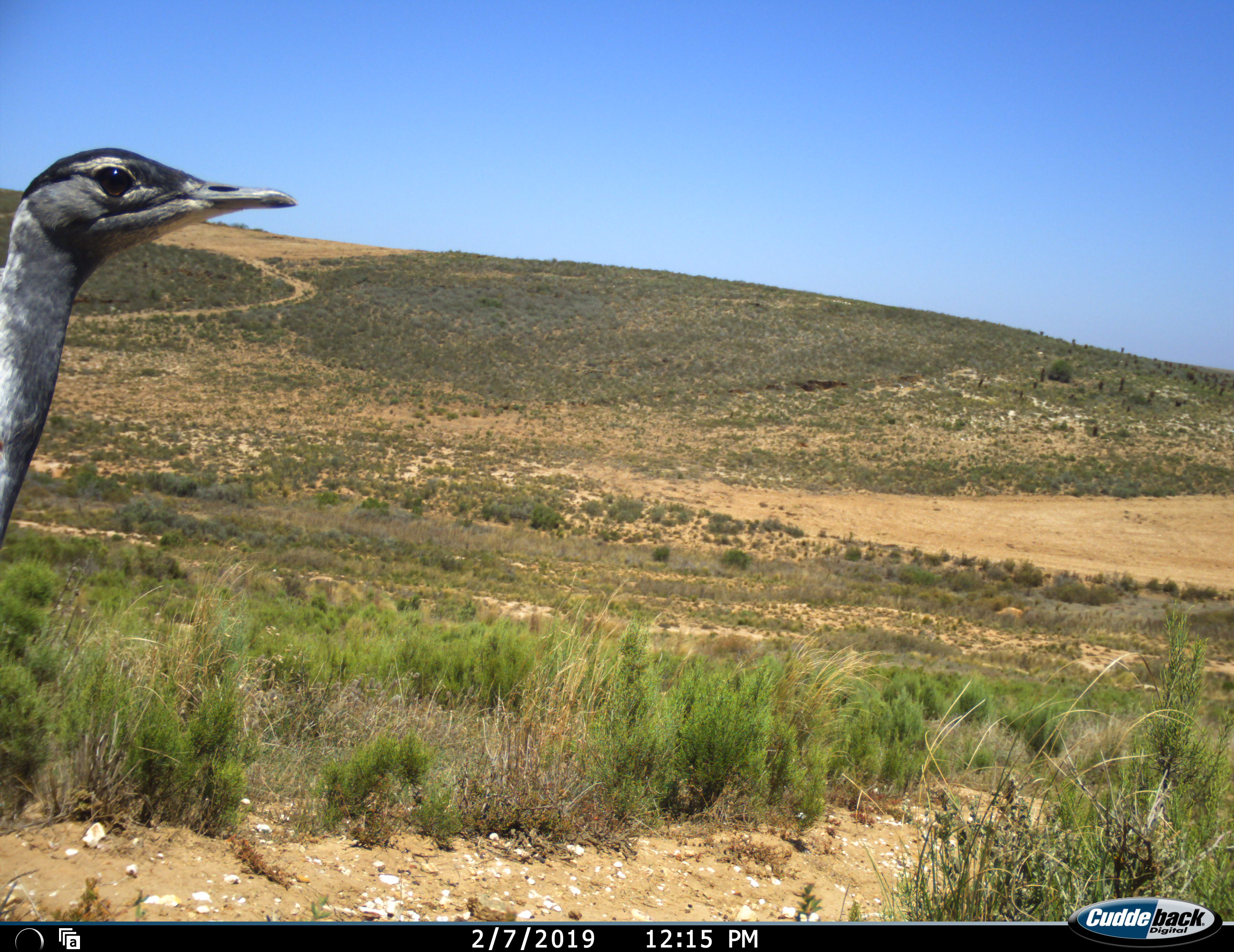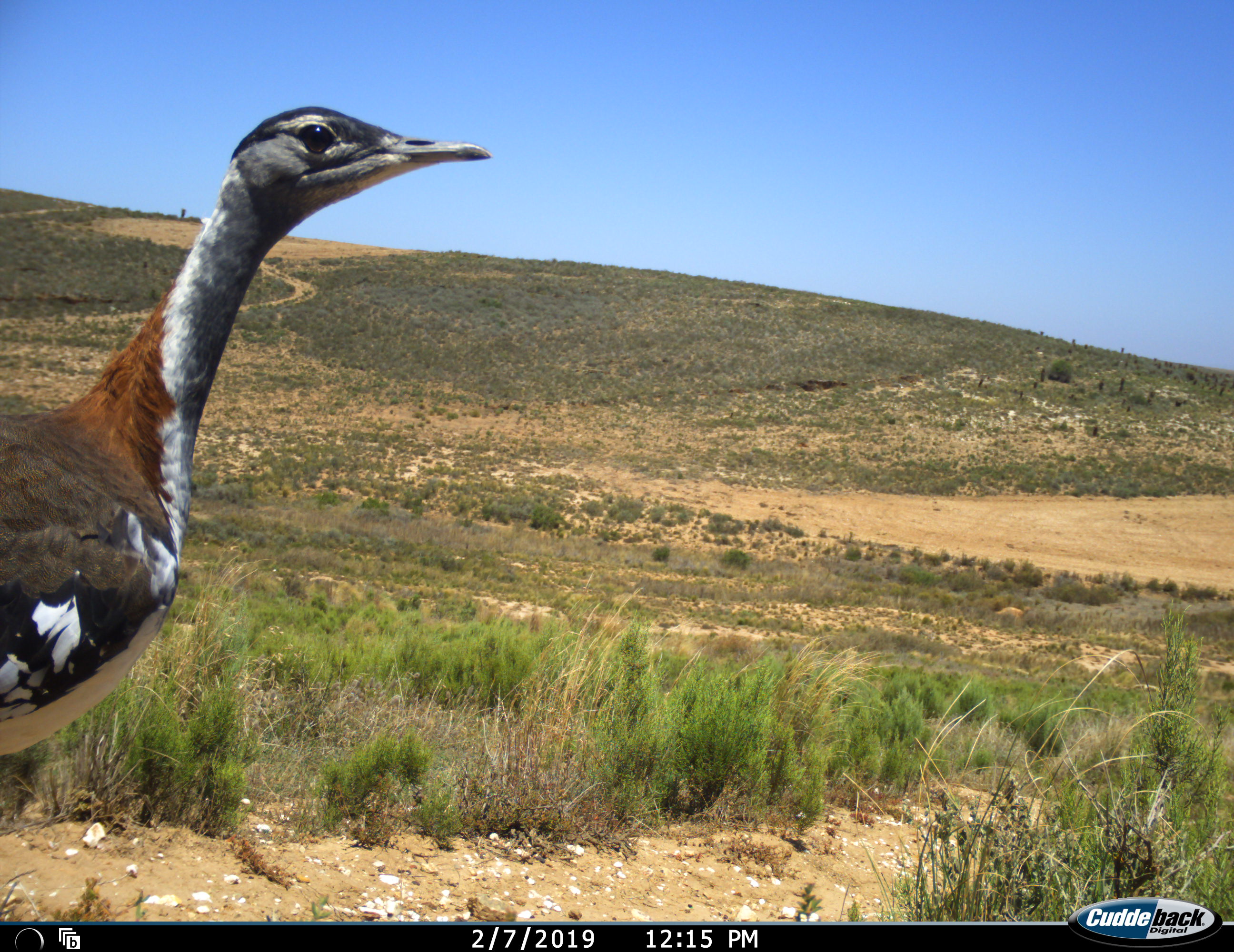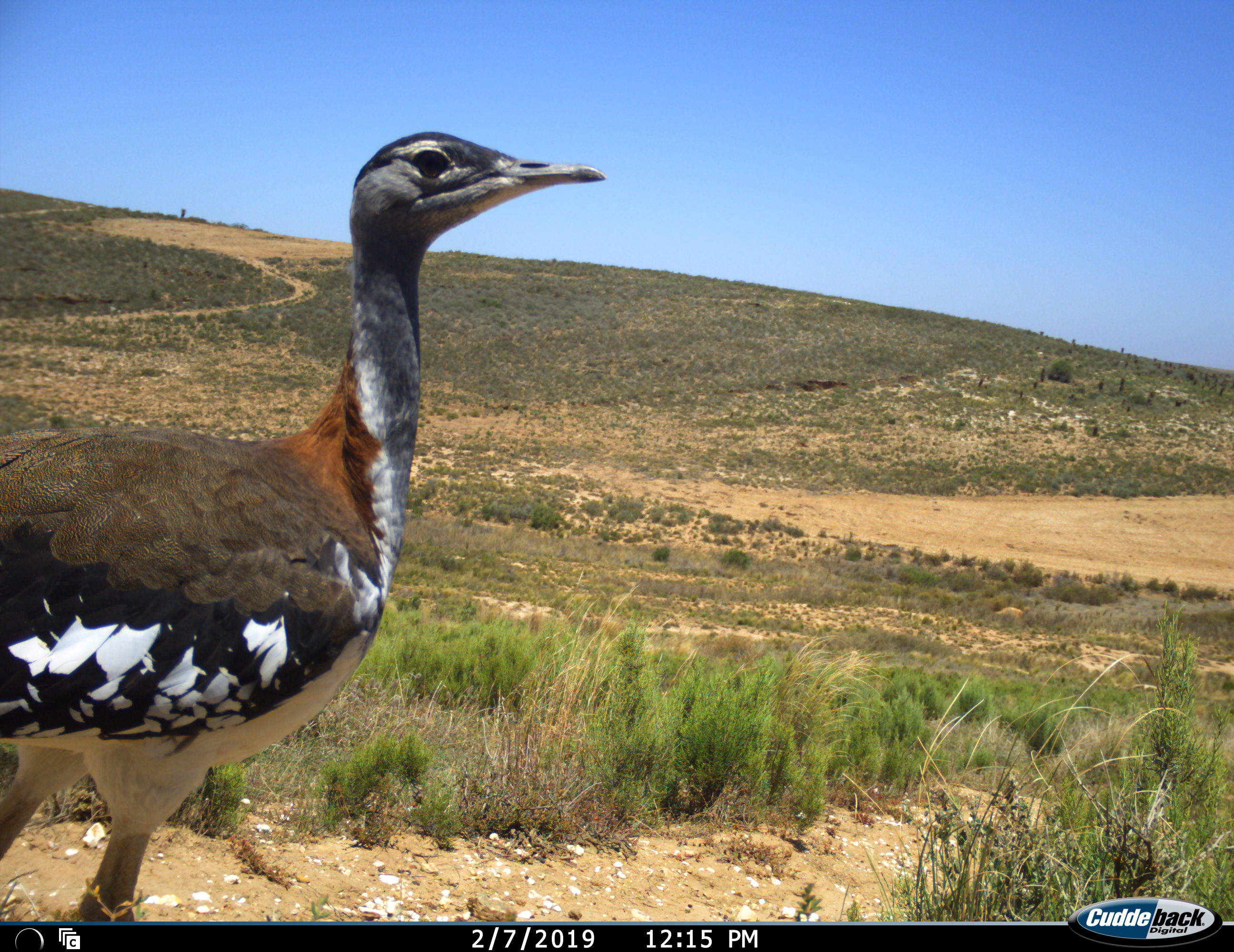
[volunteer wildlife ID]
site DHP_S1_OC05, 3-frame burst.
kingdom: Animalia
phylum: Chordata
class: Aves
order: Otidiformes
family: Otididae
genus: Neotis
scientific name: Neotis denhami denhami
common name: denham's bustard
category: bustarddenhams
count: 1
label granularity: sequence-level